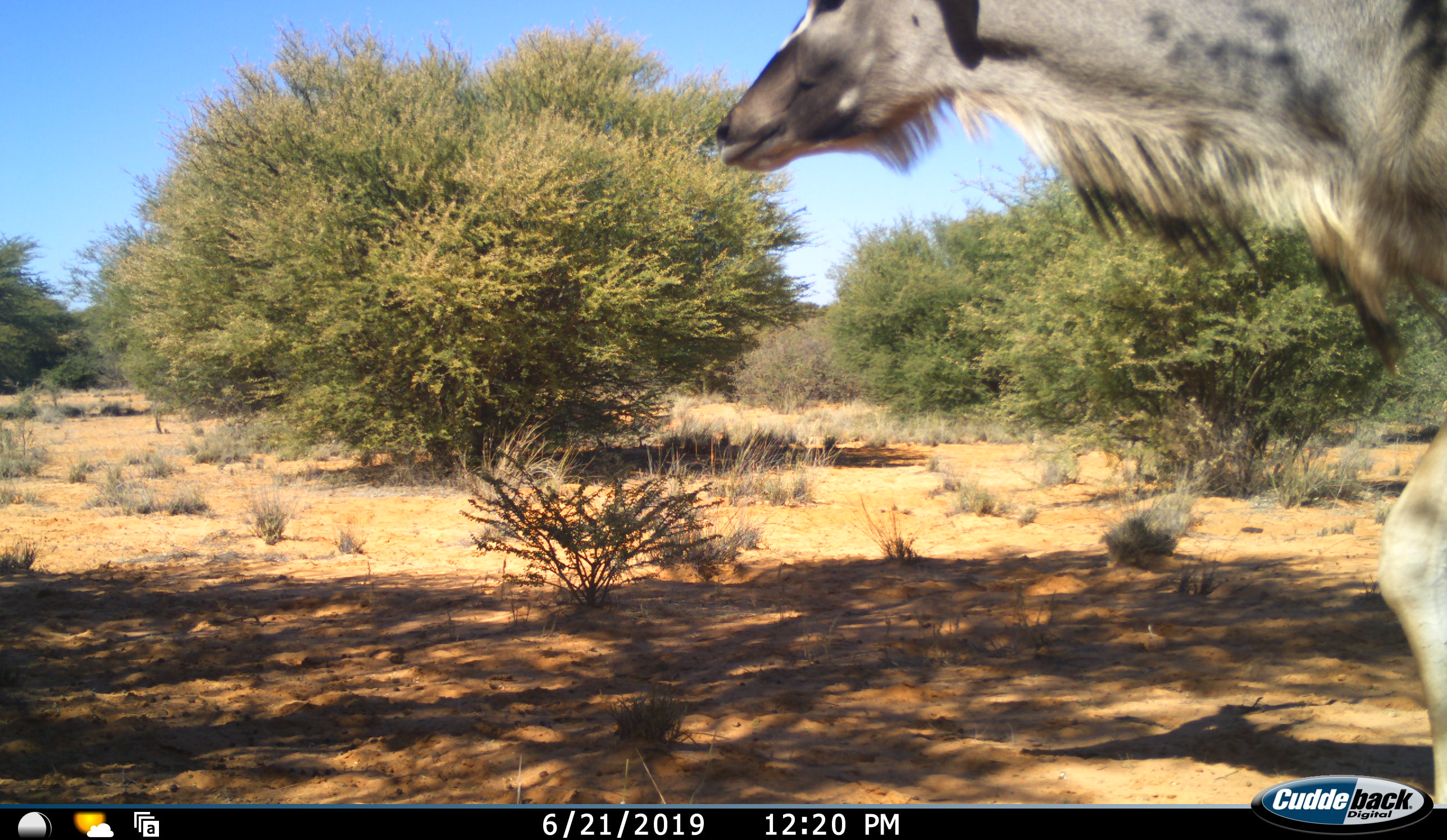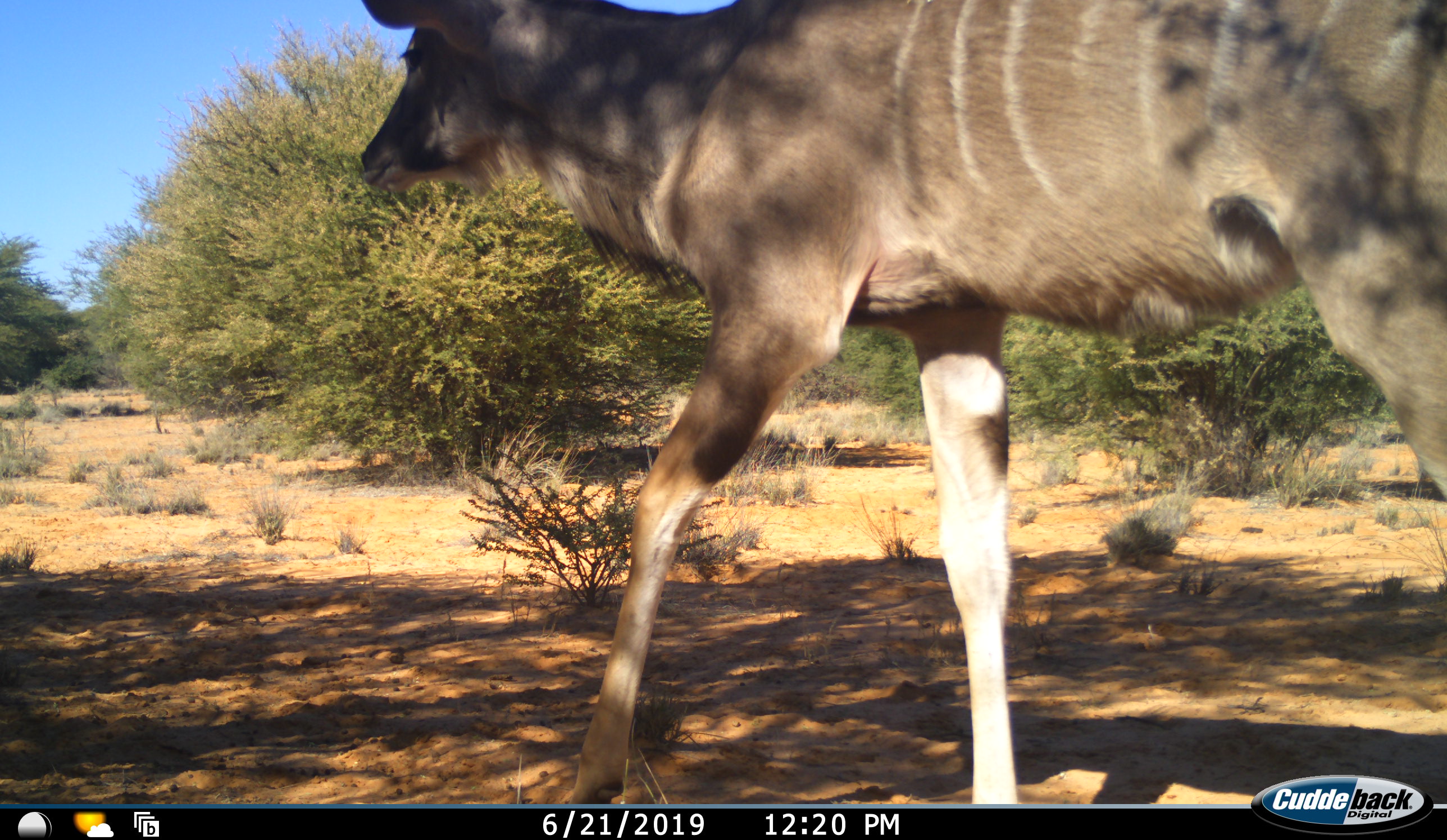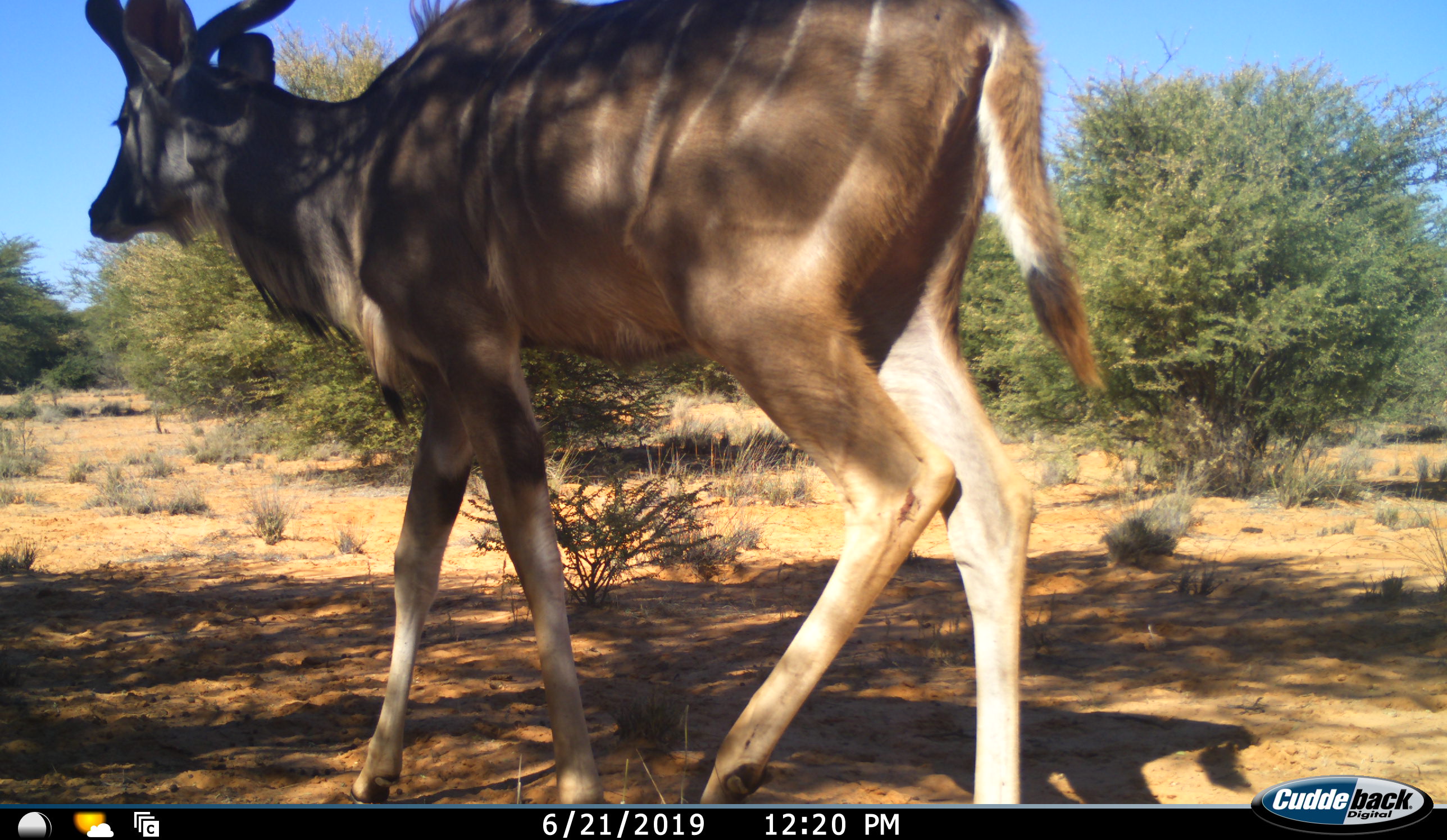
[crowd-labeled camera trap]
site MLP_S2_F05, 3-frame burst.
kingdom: Animalia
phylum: Chordata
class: Mammalia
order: Artiodactyla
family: Bovidae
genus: Tragelaphus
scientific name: Tragelaphus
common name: kudu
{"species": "kudu (Tragelaphus)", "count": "1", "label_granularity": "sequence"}